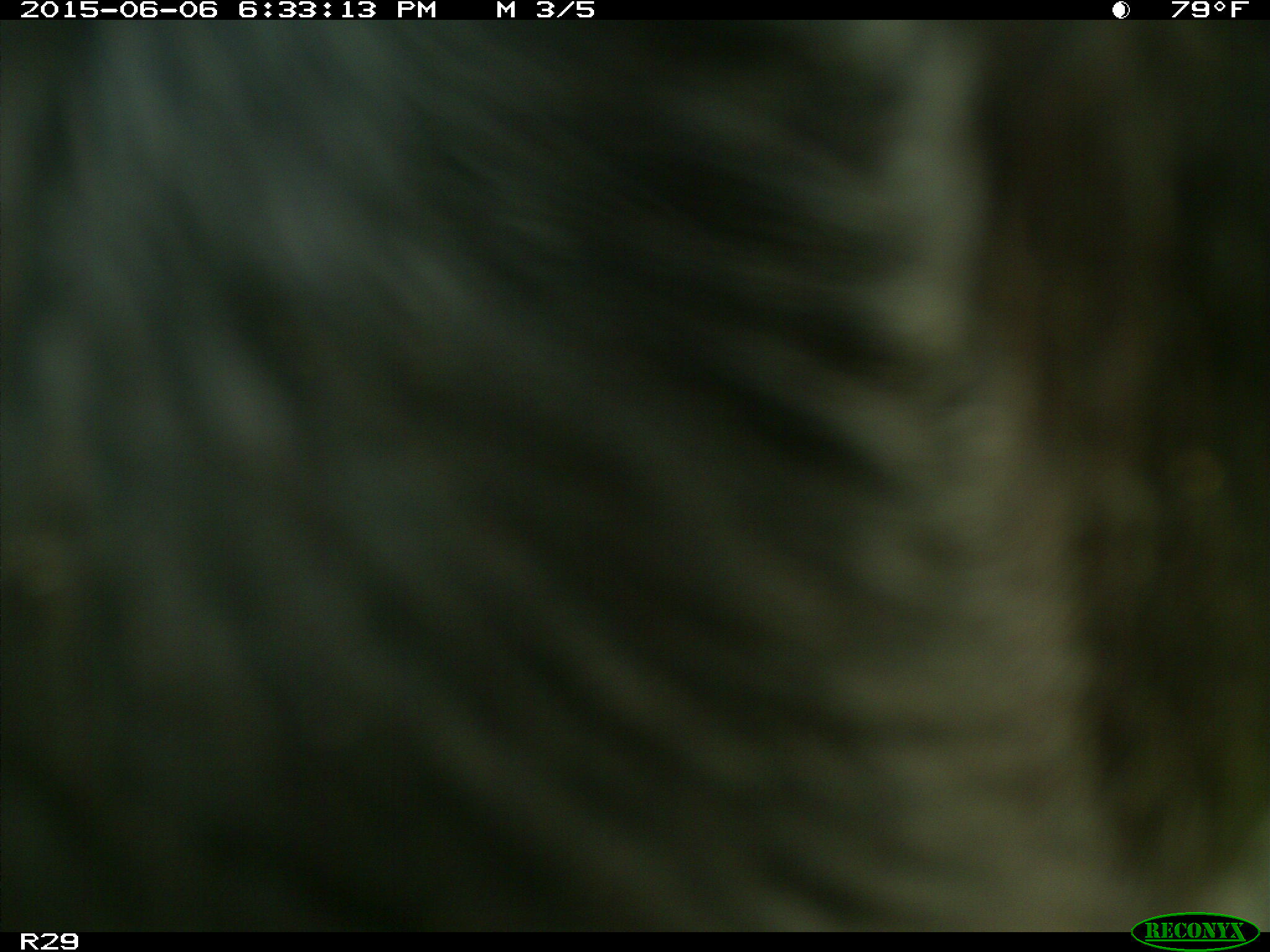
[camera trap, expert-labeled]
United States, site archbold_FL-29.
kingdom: Animalia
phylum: Chordata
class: Mammalia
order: Artiodactyla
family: Bovidae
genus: Bos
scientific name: Bos taurus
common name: domestic cow